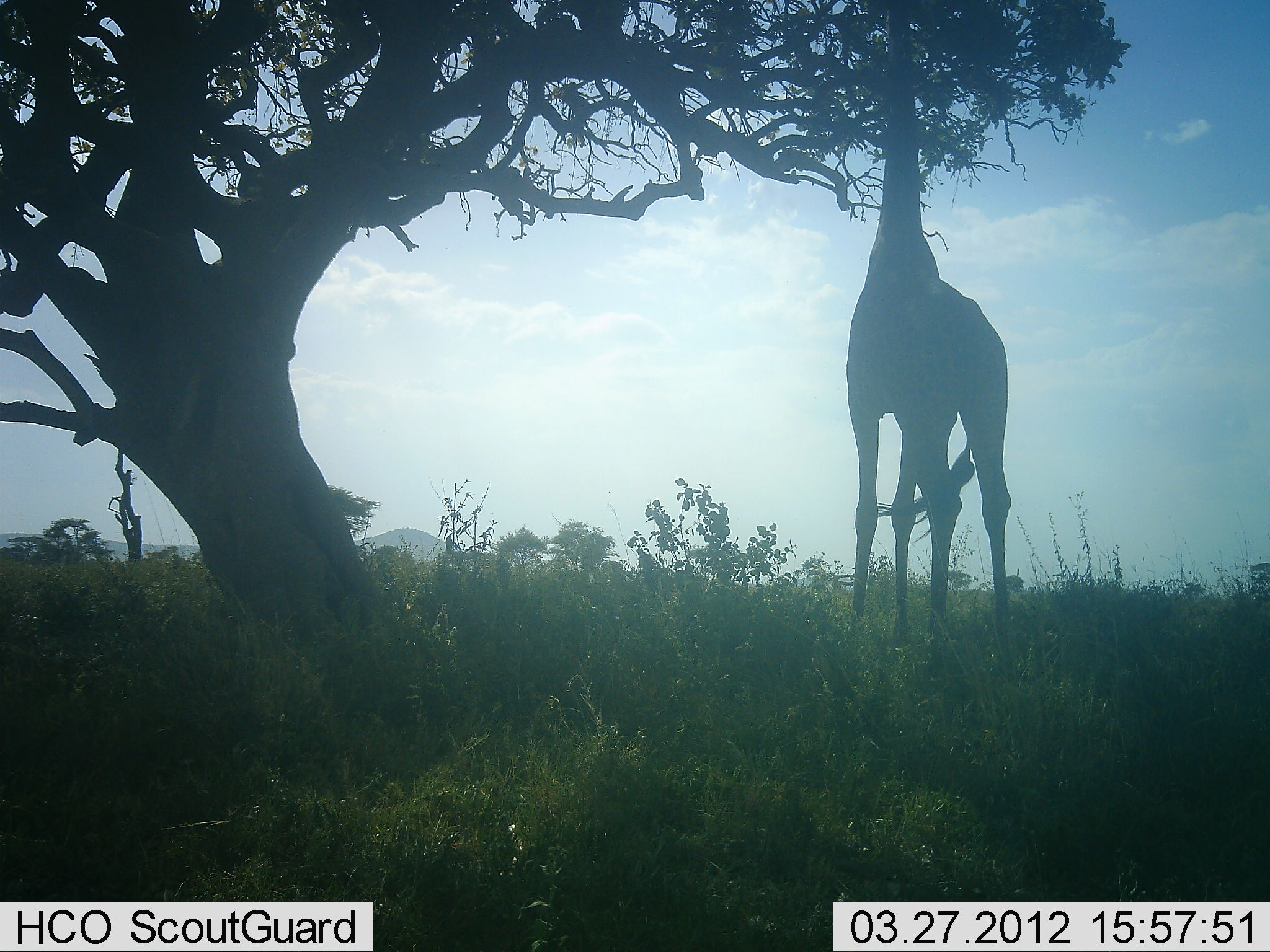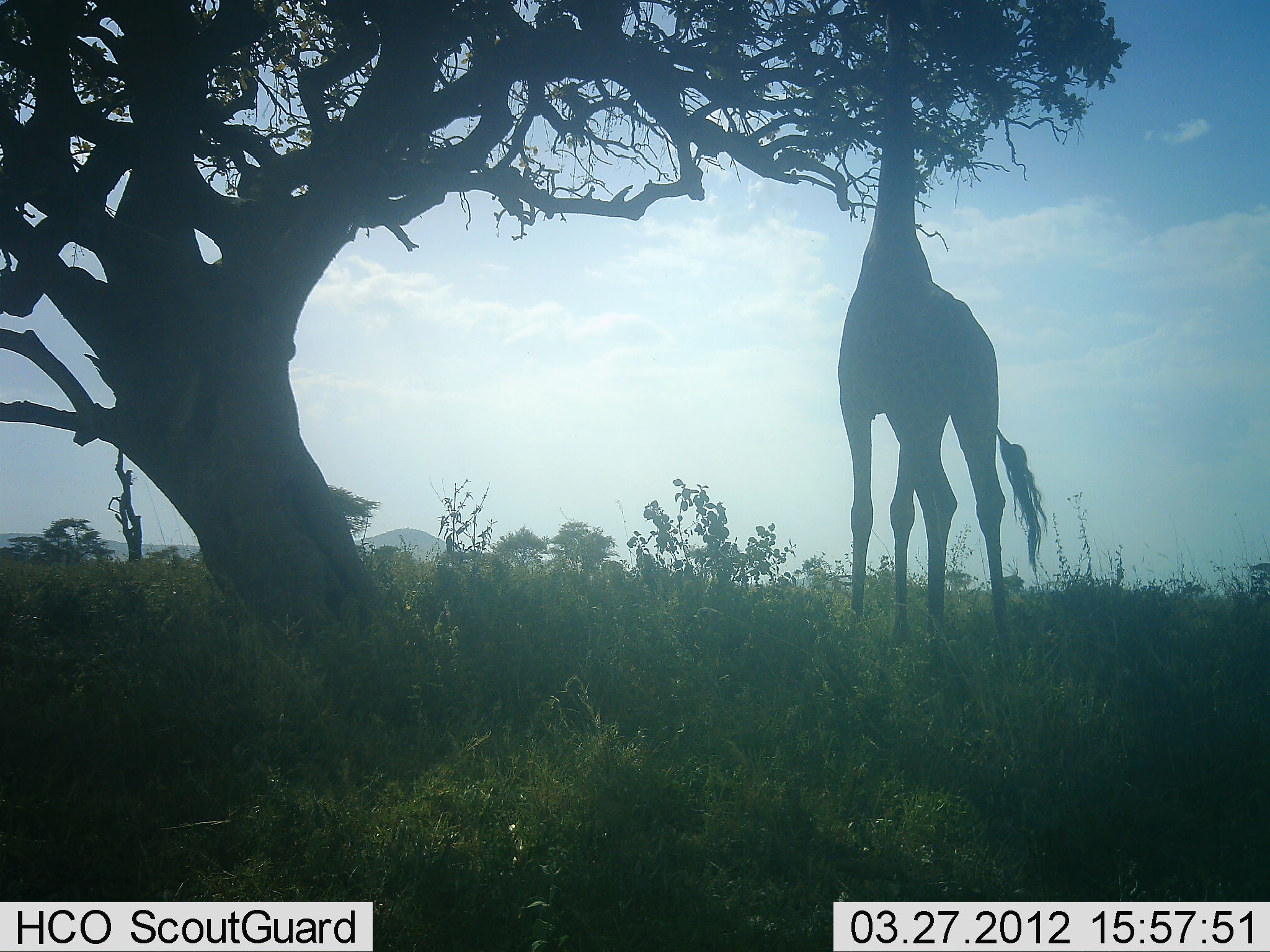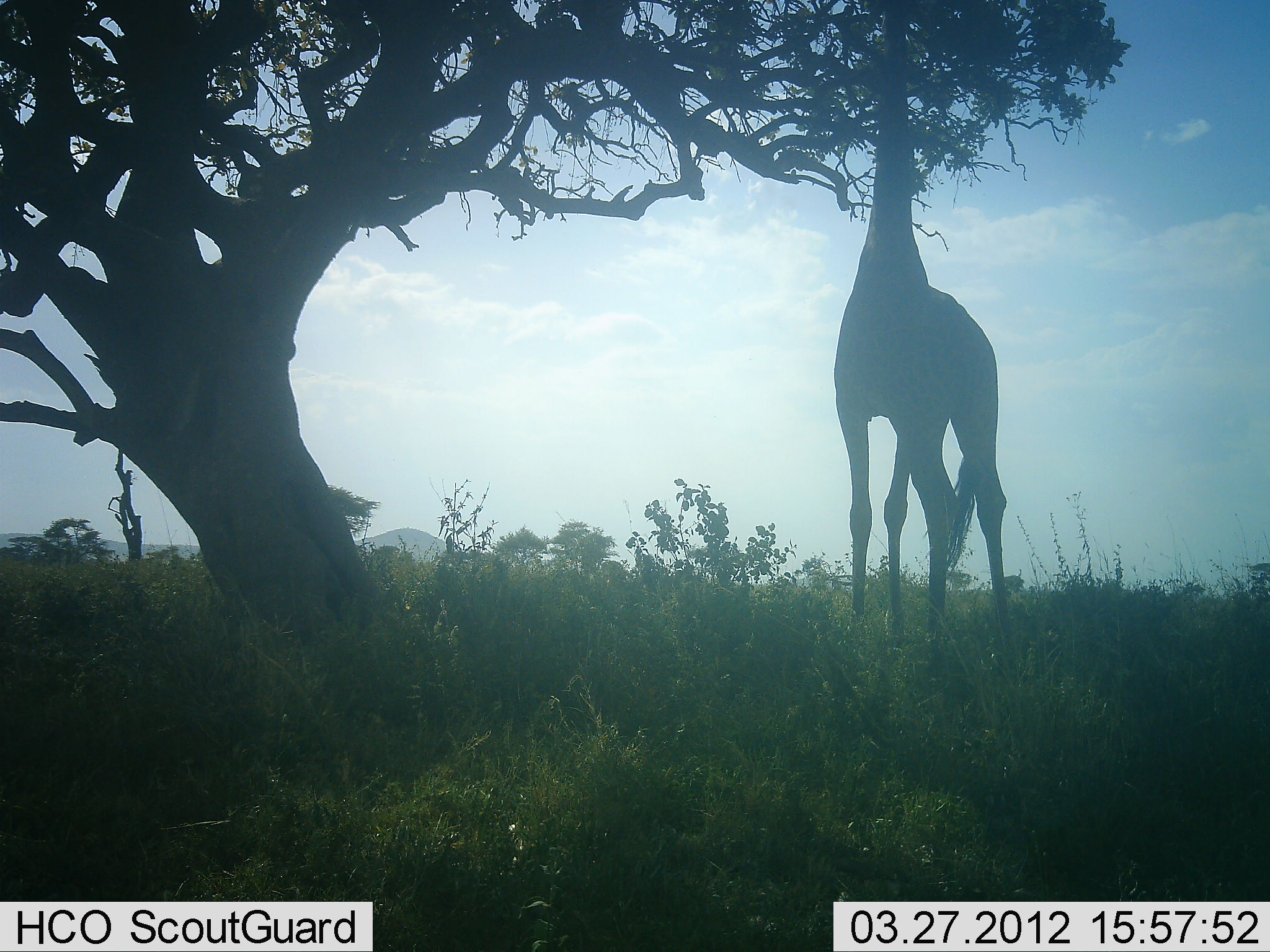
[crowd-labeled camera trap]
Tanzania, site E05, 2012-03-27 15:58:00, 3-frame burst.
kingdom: Animalia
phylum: Chordata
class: Mammalia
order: Artiodactyla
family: Giraffidae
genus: Giraffa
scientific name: Giraffa camelopardalis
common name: giraffe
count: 1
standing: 14%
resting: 0%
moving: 0%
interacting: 0%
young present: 0%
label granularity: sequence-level